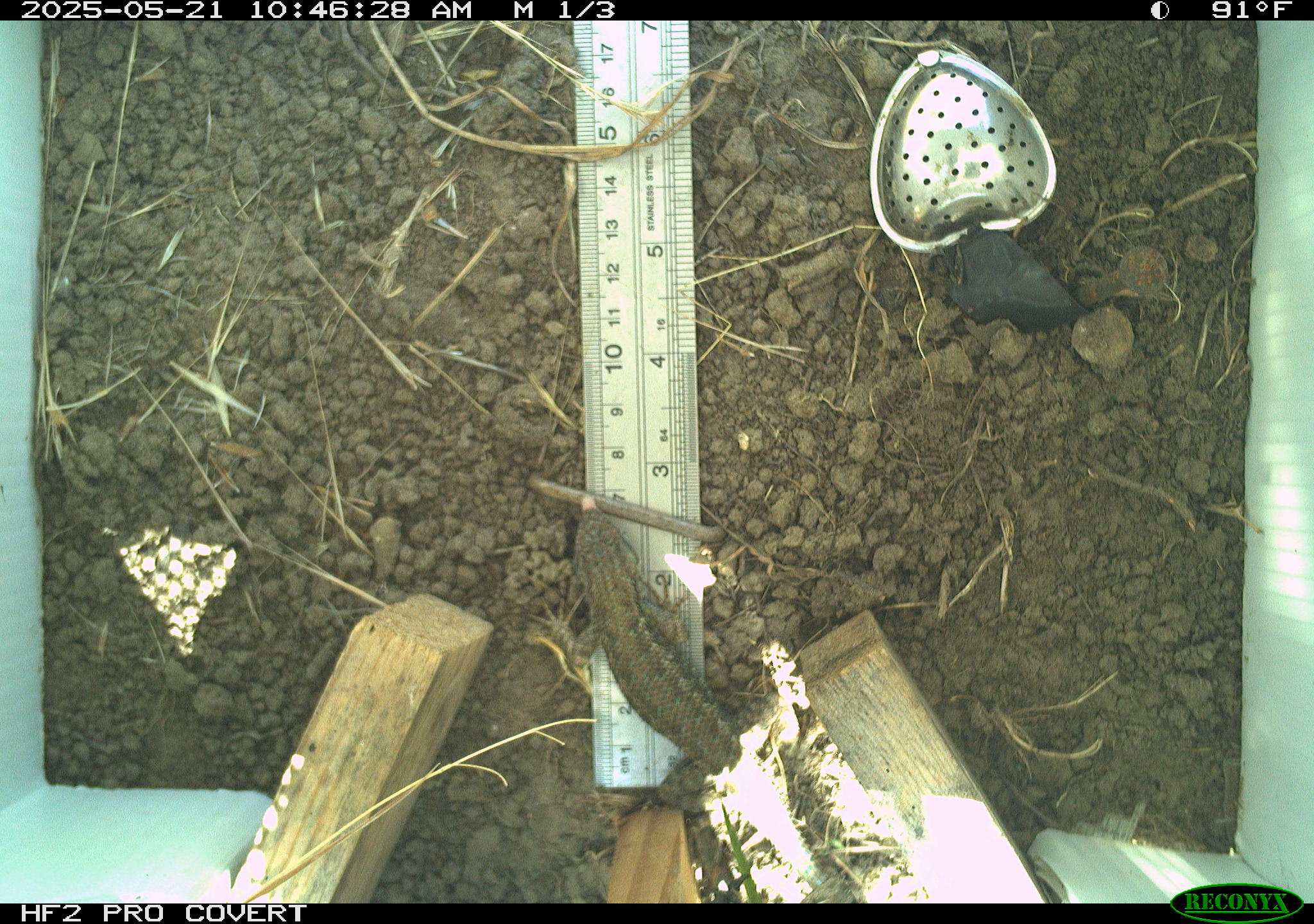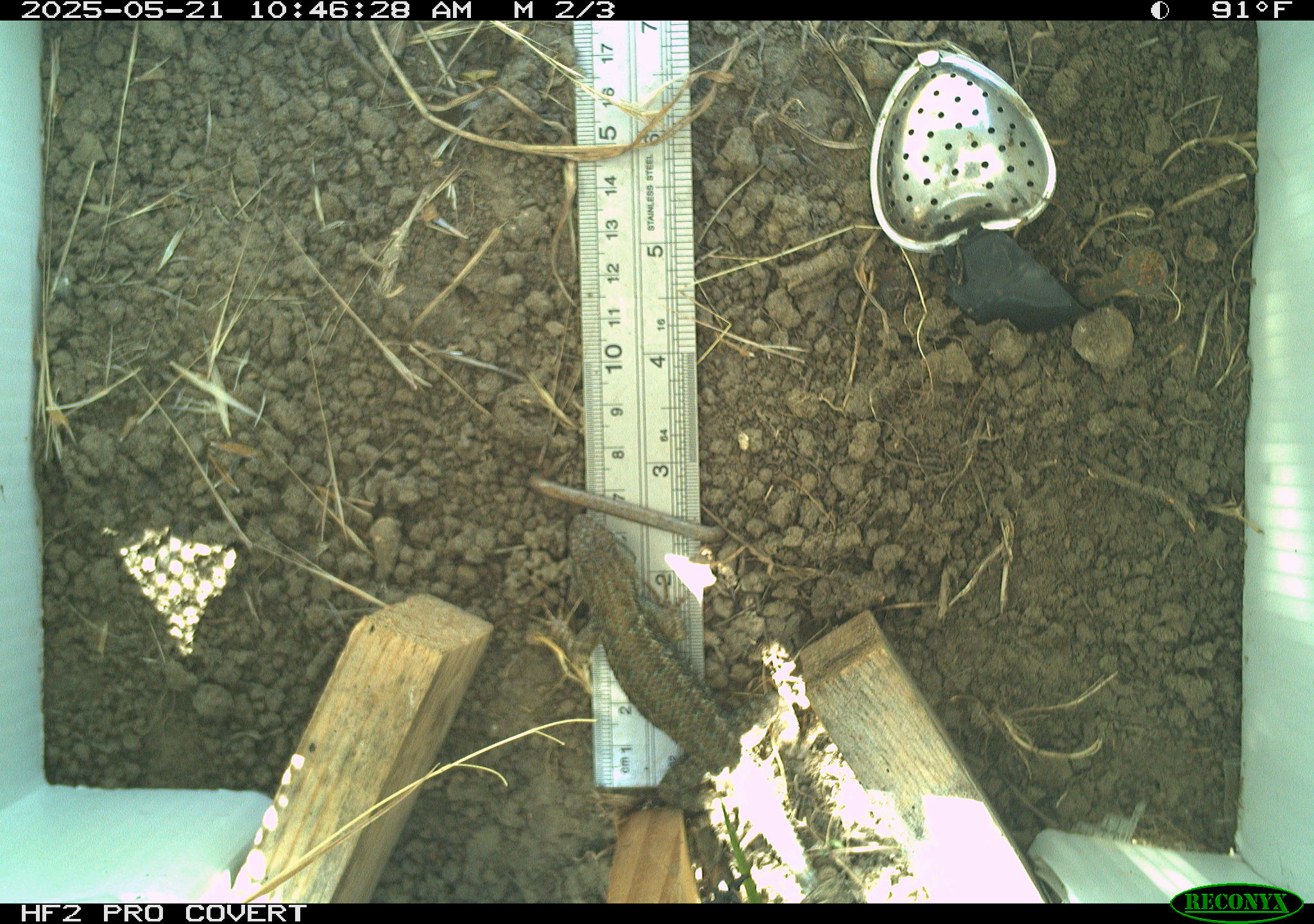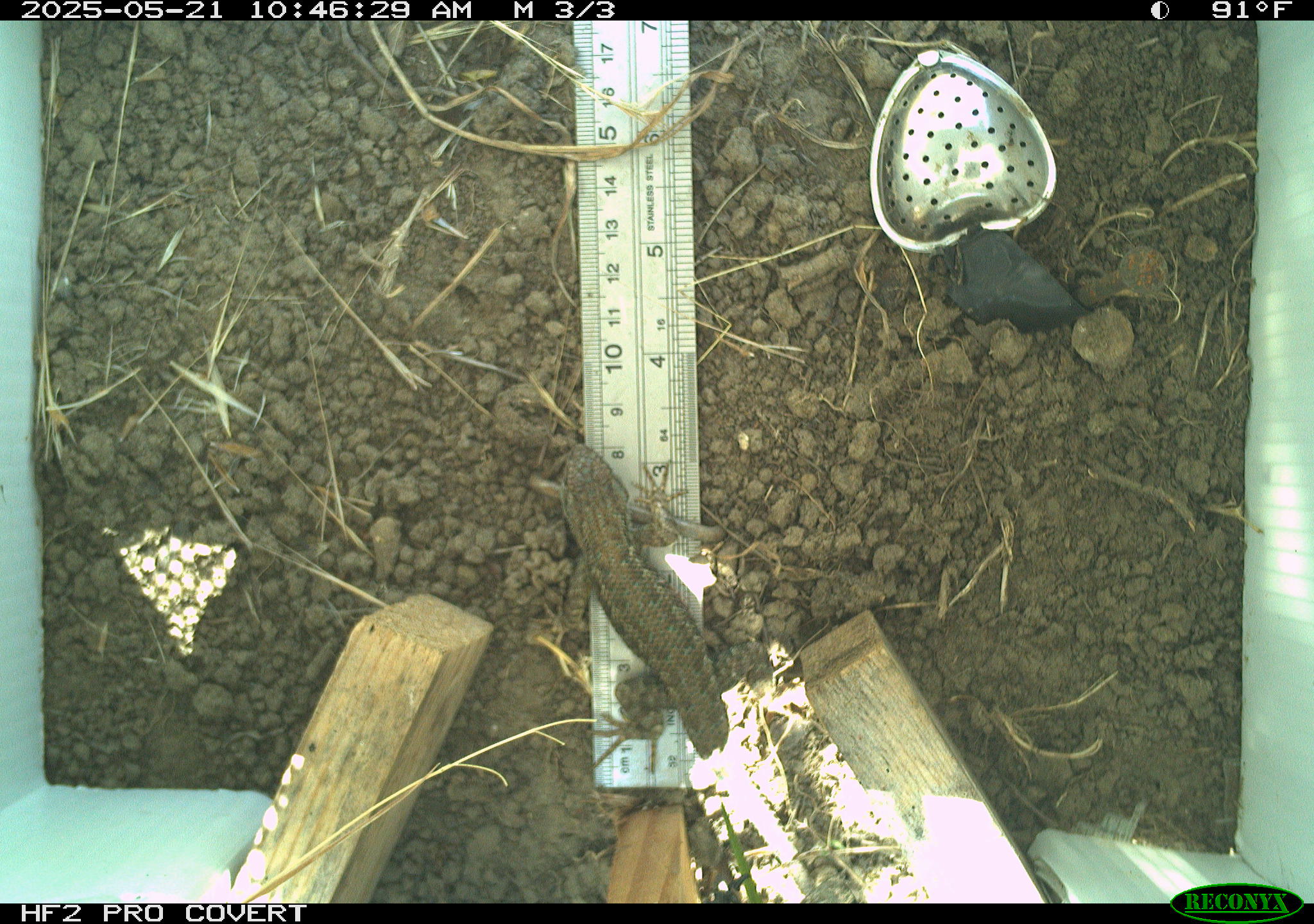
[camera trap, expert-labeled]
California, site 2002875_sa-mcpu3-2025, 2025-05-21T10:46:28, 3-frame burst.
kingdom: Animalia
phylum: Chordata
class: Reptilia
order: Squamata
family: Phrynosomatidae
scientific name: Phrynosomatidae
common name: north american spiny lizards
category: sceloporus/uta species